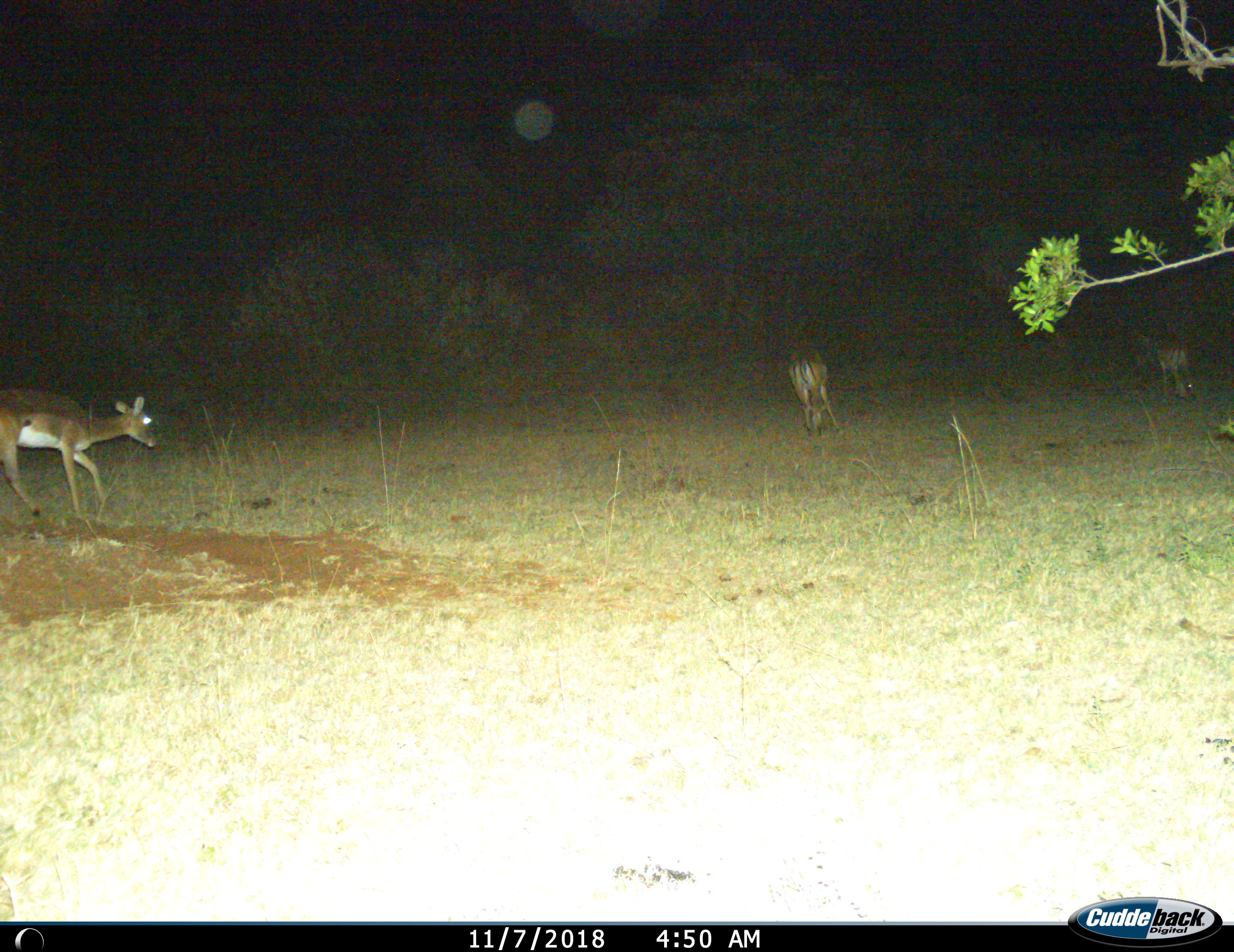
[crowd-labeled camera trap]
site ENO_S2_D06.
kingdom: Animalia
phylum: Chordata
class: Mammalia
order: Artiodactyla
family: Bovidae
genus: Aepyceros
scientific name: Aepyceros melampus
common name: impala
Impala (Aepyceros melampus), count 3. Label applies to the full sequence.